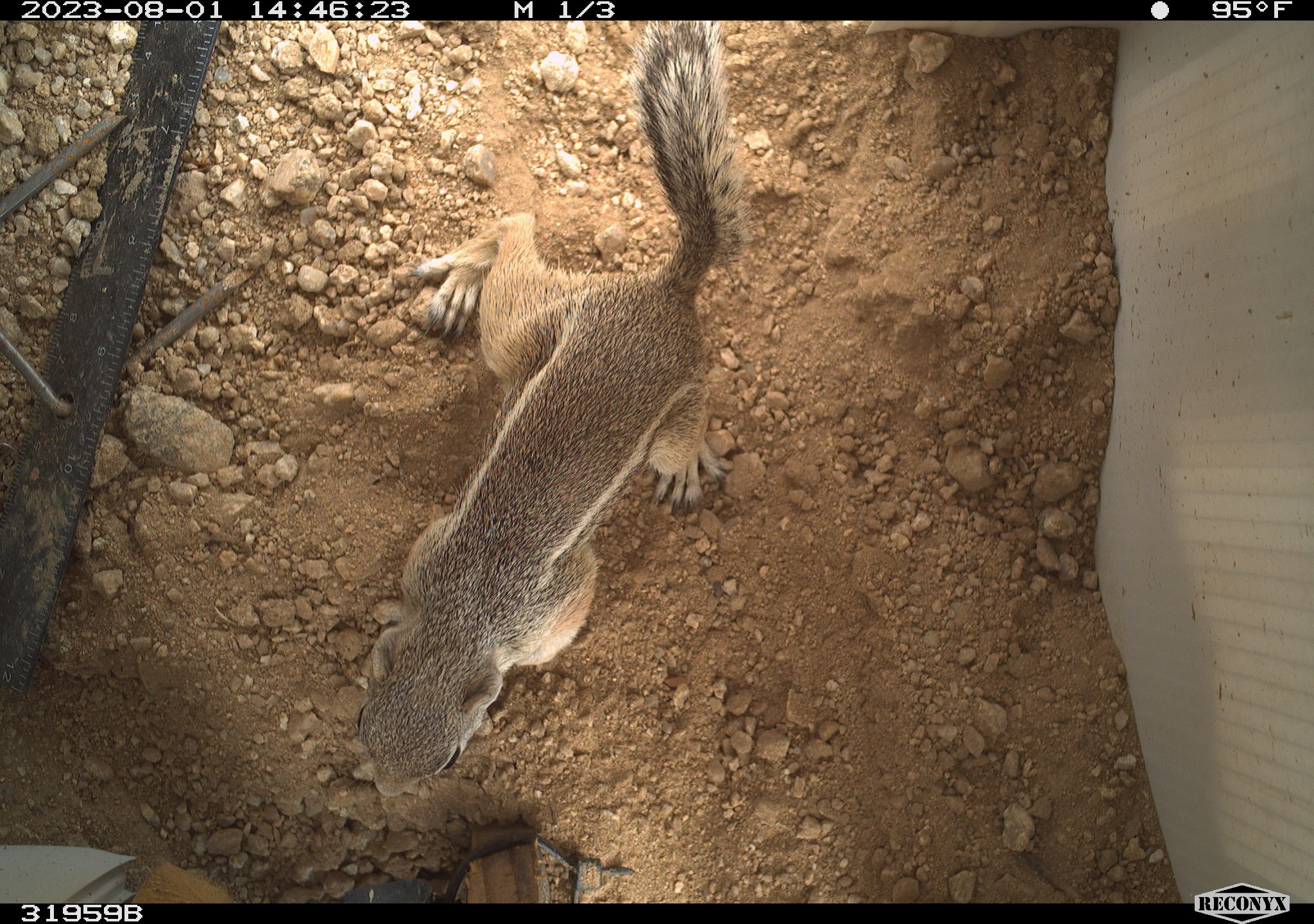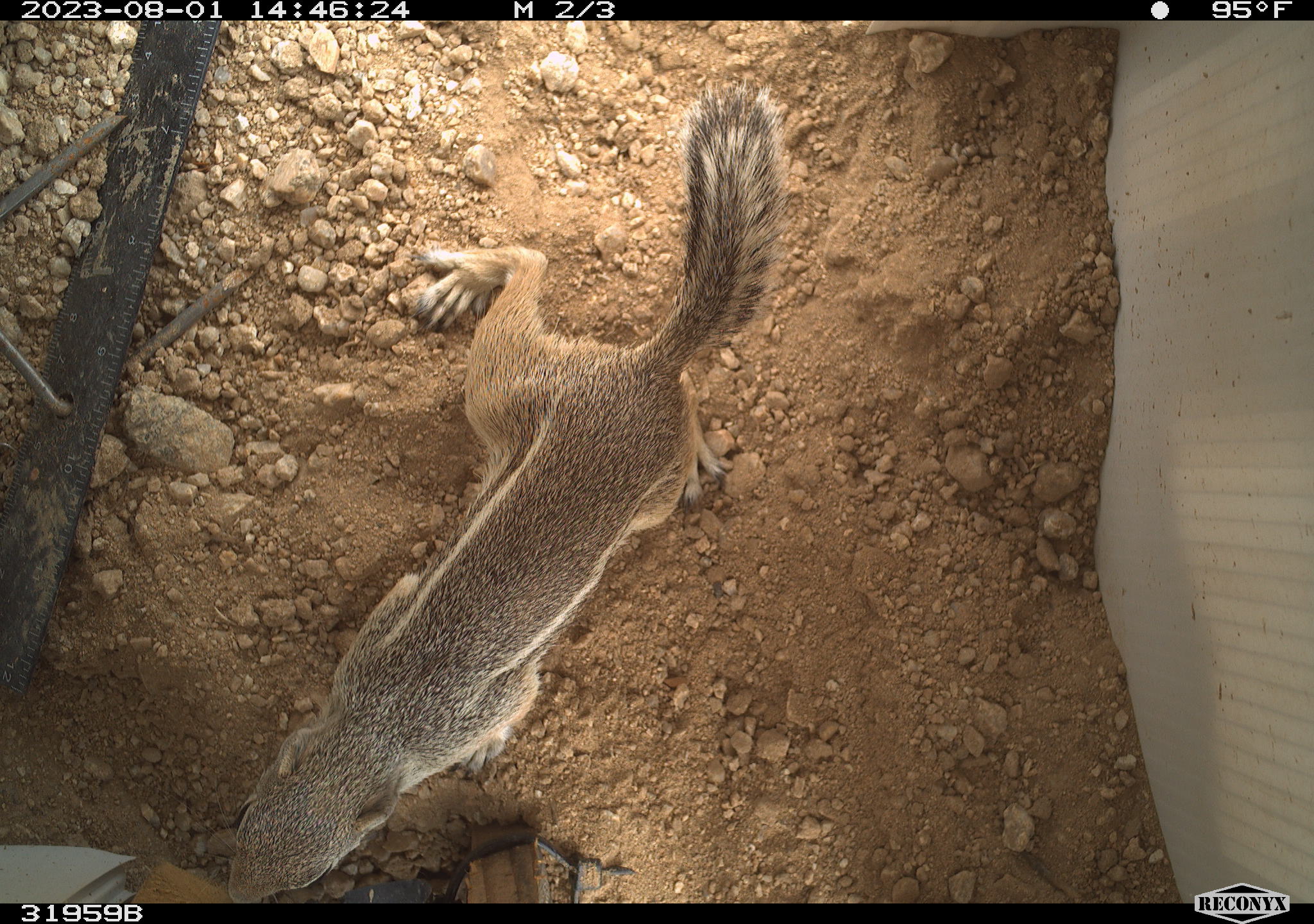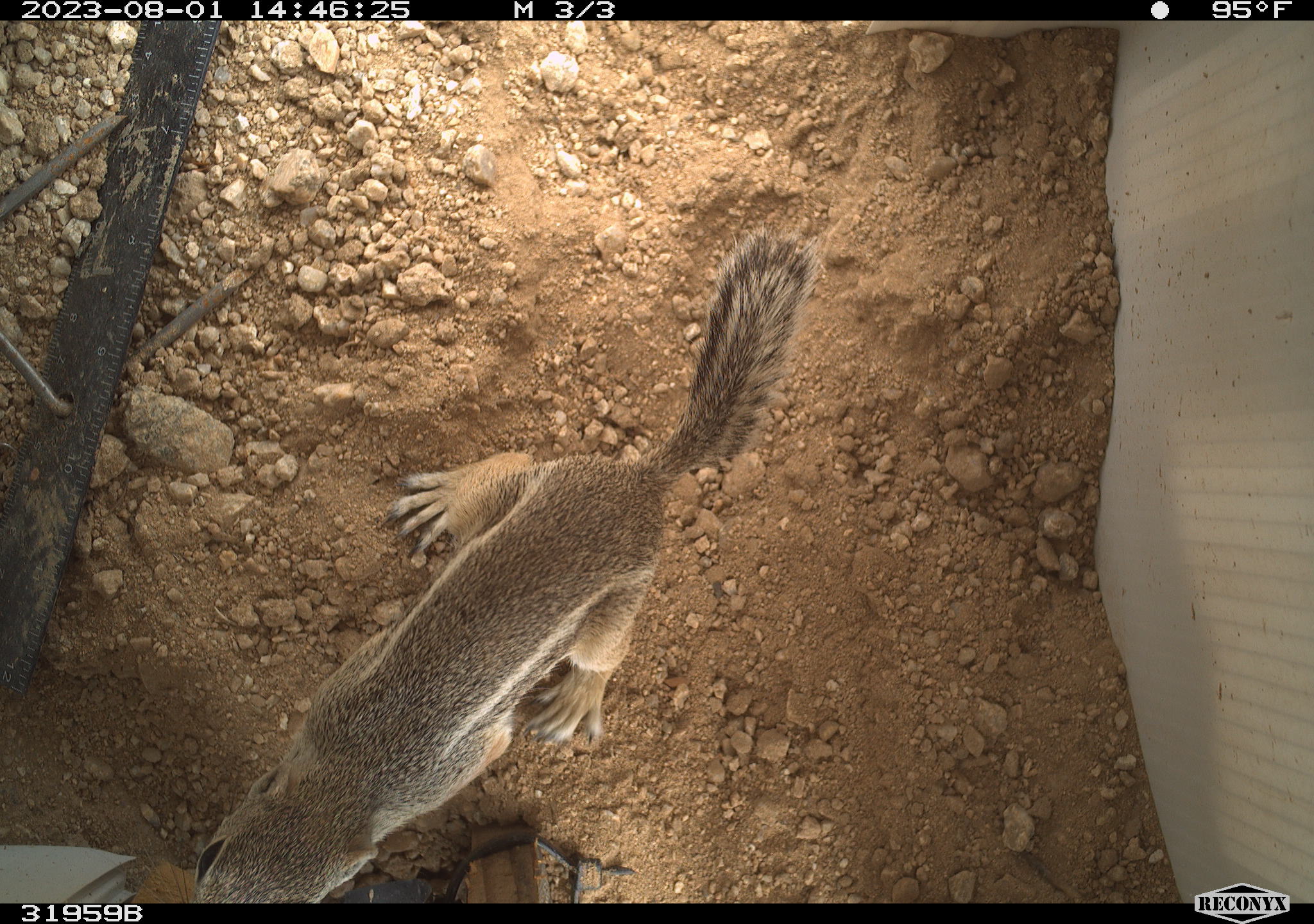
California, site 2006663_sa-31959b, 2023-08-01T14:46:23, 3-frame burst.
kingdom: Animalia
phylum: Chordata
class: Mammalia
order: Rodentia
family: Sciuridae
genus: Ammospermophilus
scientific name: Ammospermophilus leucurus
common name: white-tailed antelope squirrel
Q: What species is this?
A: White-tailed antelope squirrel (Ammospermophilus leucurus).